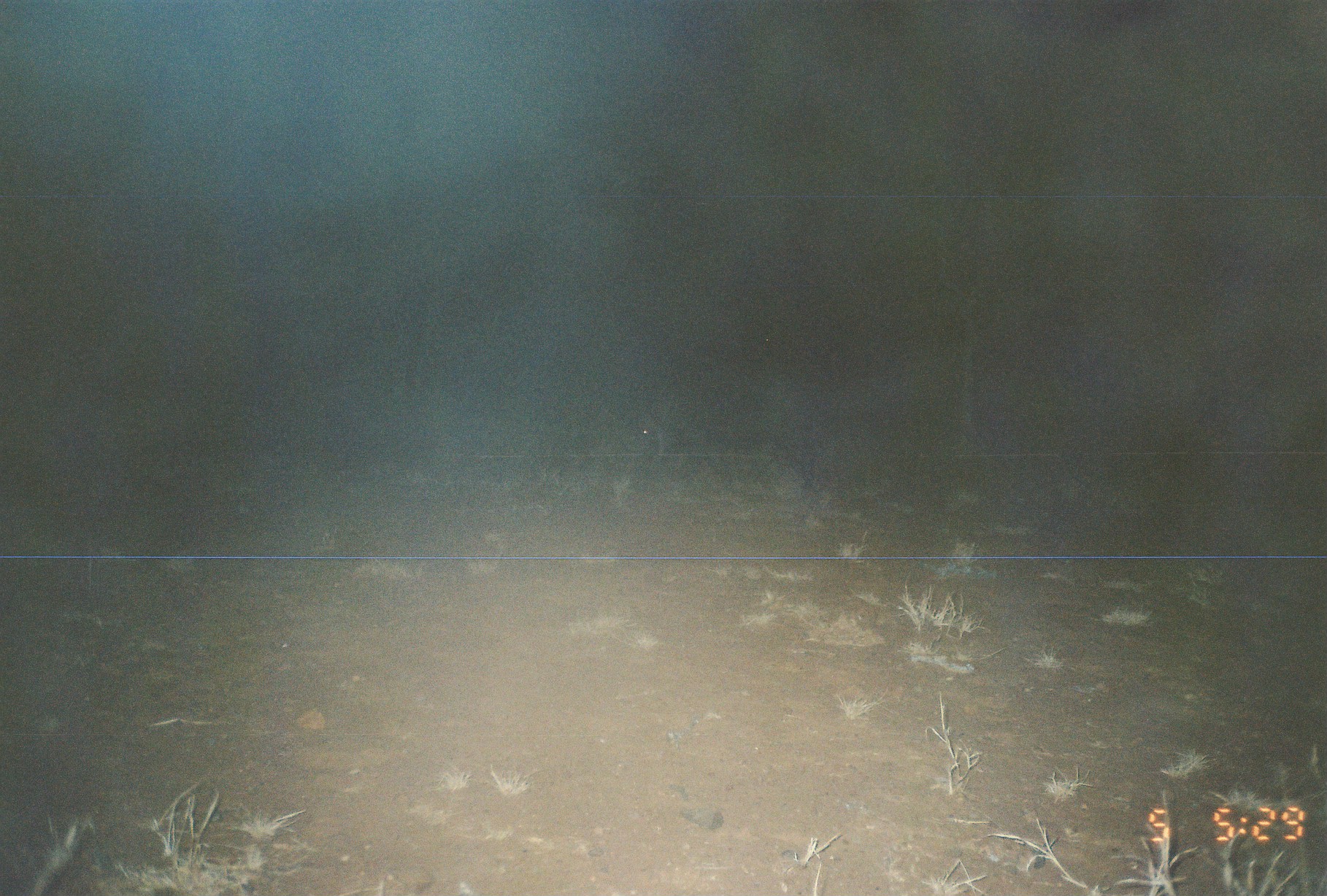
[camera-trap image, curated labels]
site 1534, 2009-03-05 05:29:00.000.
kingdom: Animalia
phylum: Chordata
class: Mammalia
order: Artiodactyla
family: Suidae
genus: Potamochoerus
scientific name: Potamochoerus larvatus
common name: bushpig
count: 1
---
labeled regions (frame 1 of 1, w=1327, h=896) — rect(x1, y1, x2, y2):
potamochoerus larvatus: rect(620, 387, 739, 473)